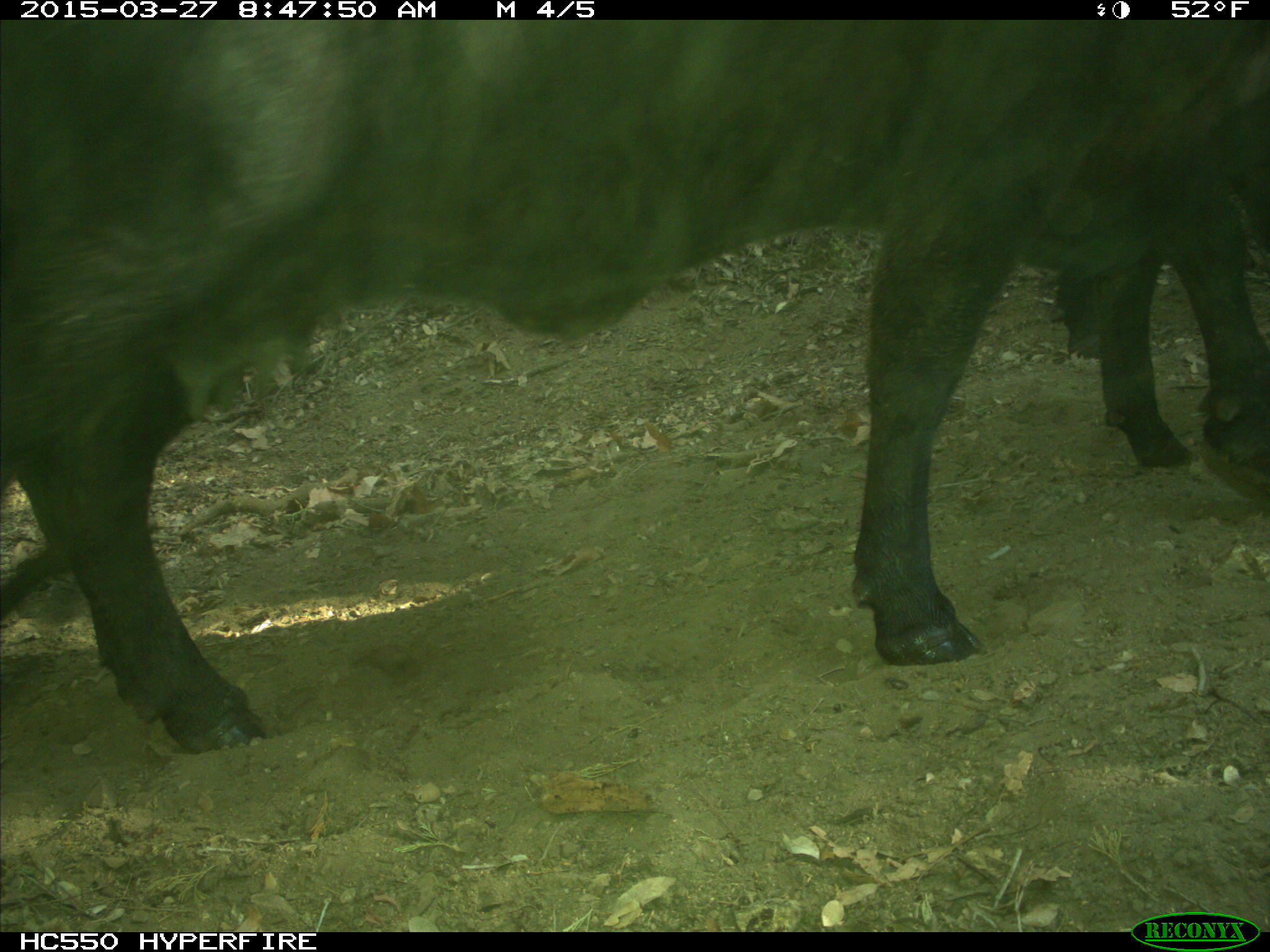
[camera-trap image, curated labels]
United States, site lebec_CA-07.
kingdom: Animalia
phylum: Chordata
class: Mammalia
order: Artiodactyla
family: Bovidae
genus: Bos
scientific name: Bos taurus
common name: domestic cow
Bos taurus (domestic cow).